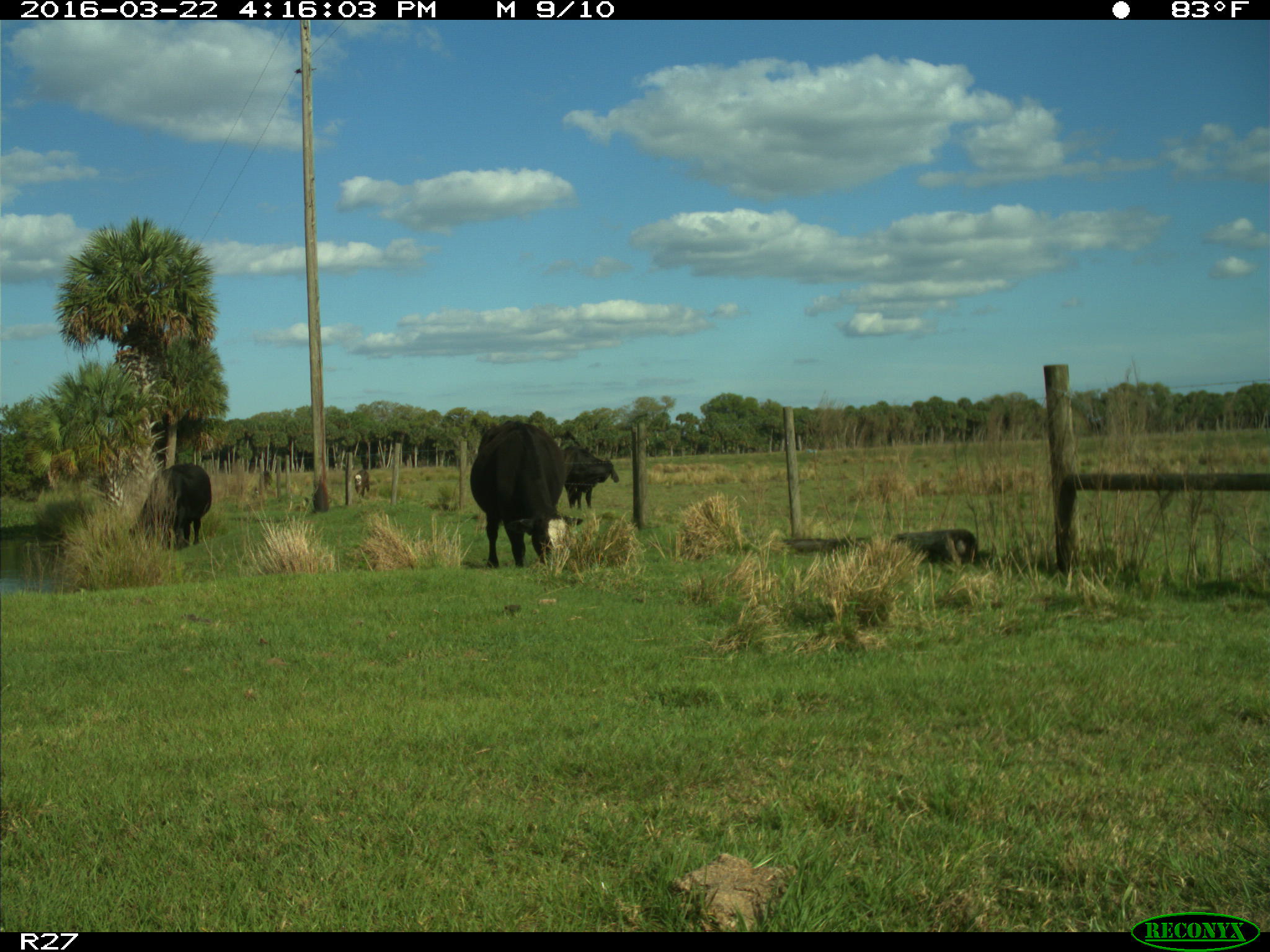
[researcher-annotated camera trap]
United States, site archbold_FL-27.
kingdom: Animalia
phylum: Chordata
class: Mammalia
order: Artiodactyla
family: Bovidae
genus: Bos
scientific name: Bos taurus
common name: domestic cow